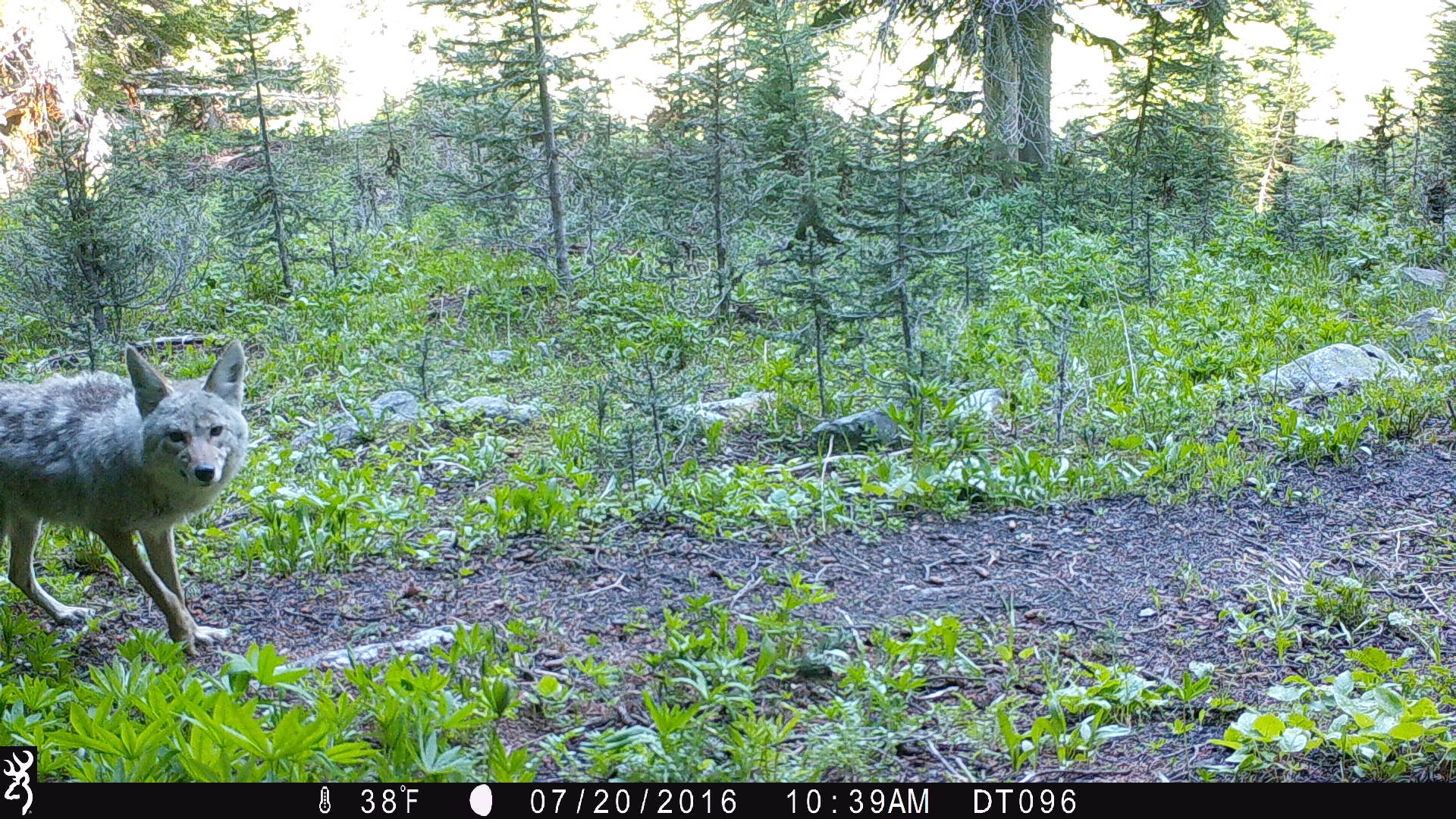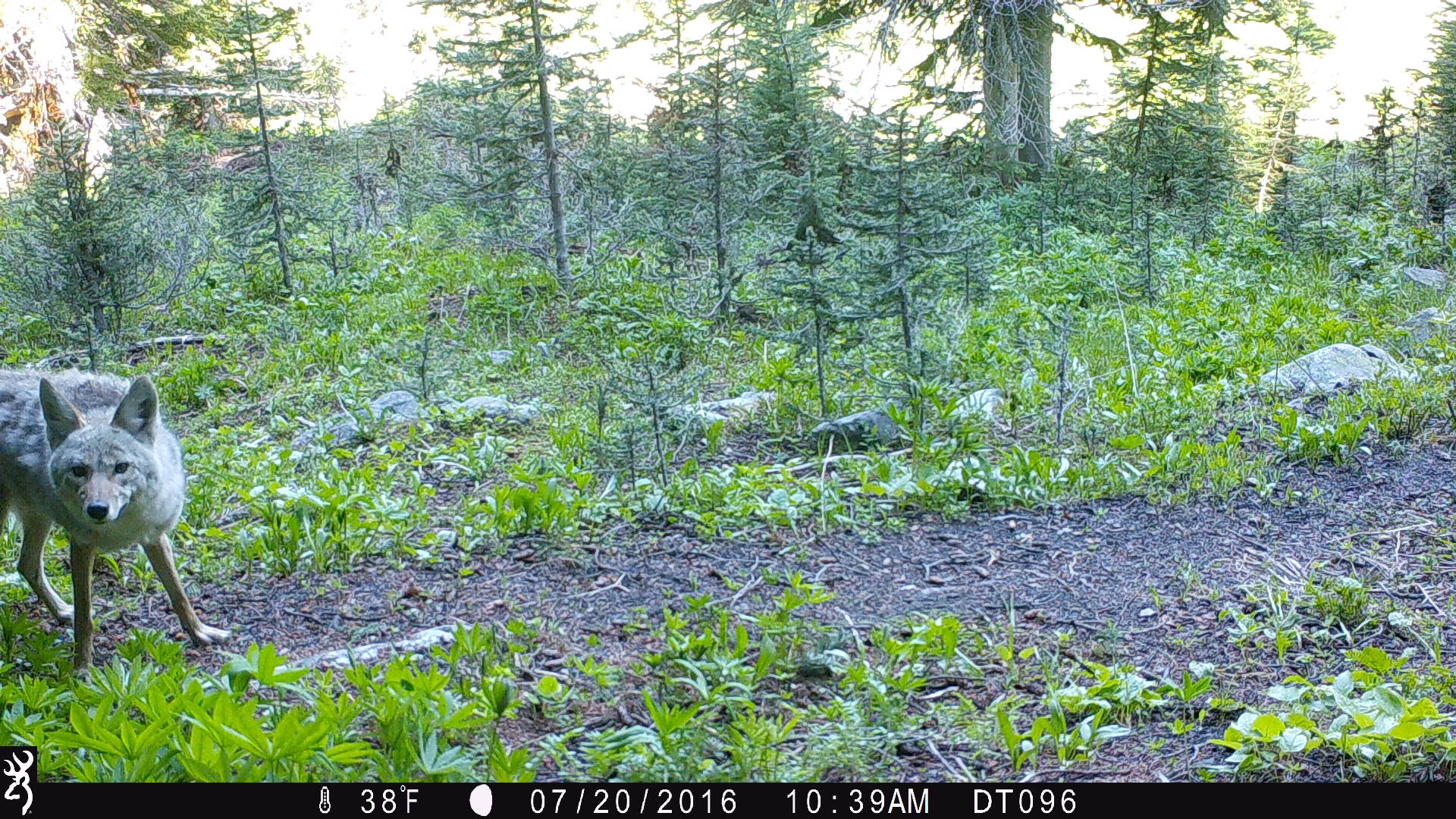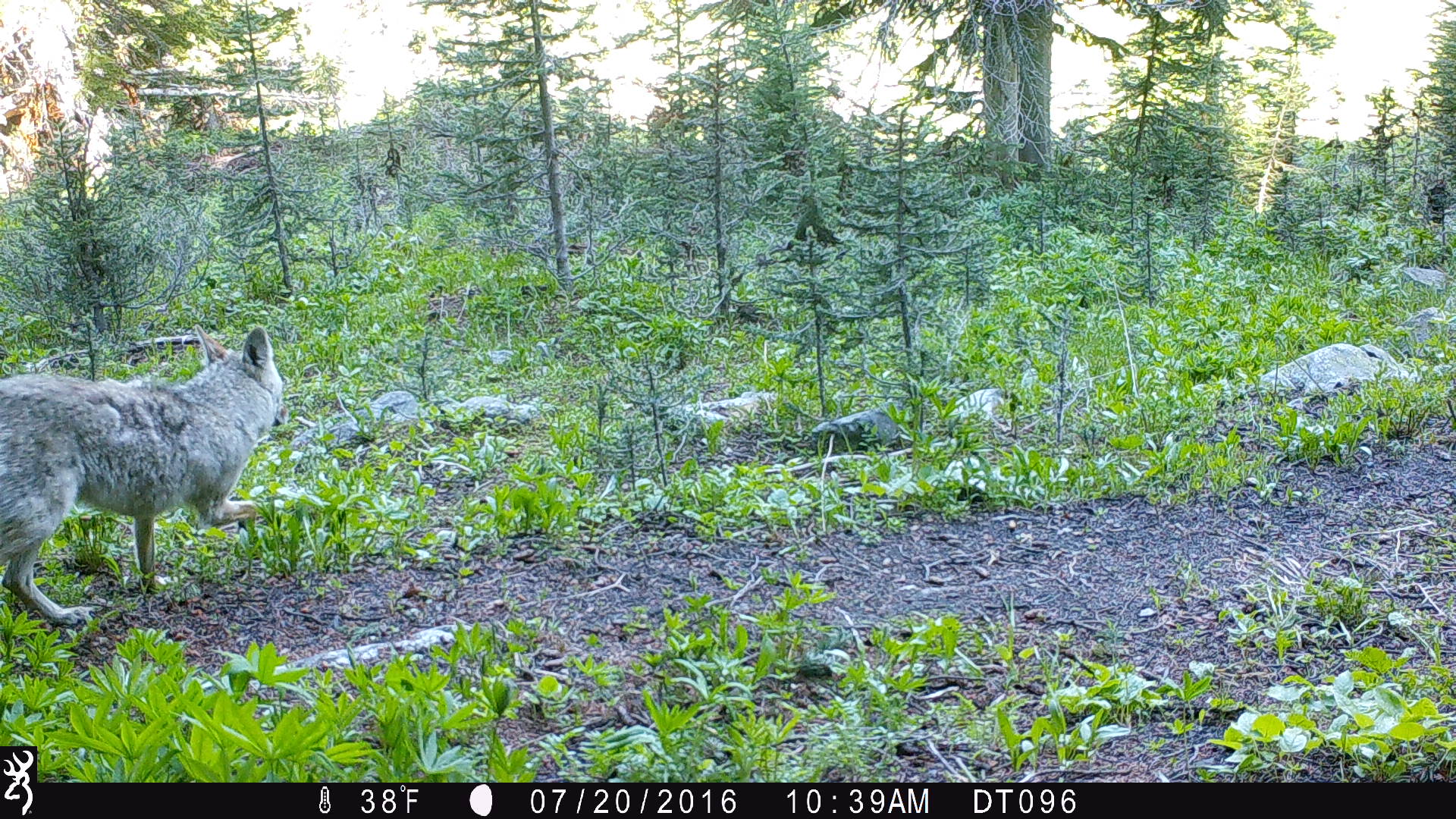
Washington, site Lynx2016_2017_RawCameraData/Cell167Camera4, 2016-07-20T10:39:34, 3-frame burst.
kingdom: Animalia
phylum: Chordata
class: Mammalia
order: Carnivora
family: Canidae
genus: Canis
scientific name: Canis latrans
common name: coyote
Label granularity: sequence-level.